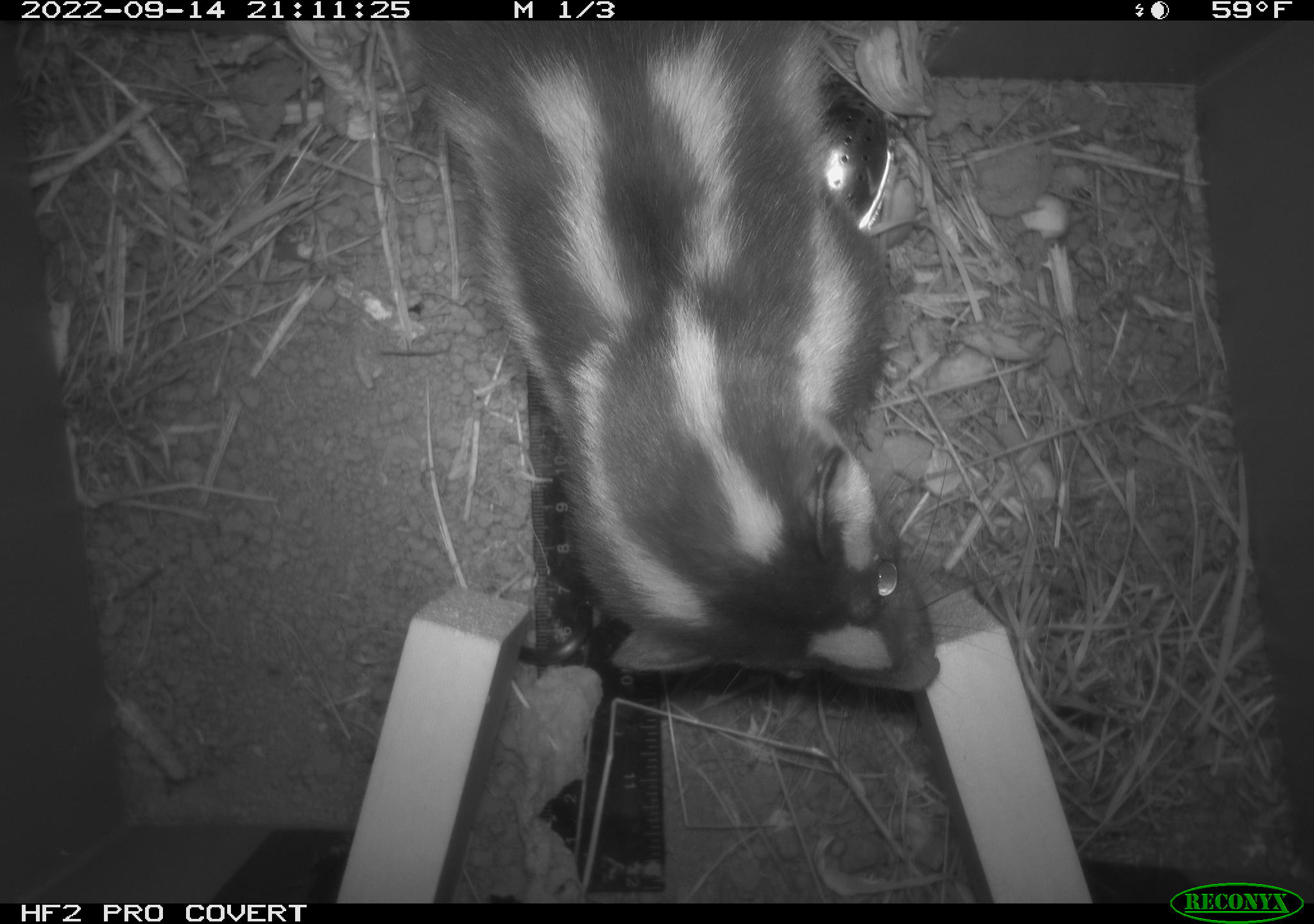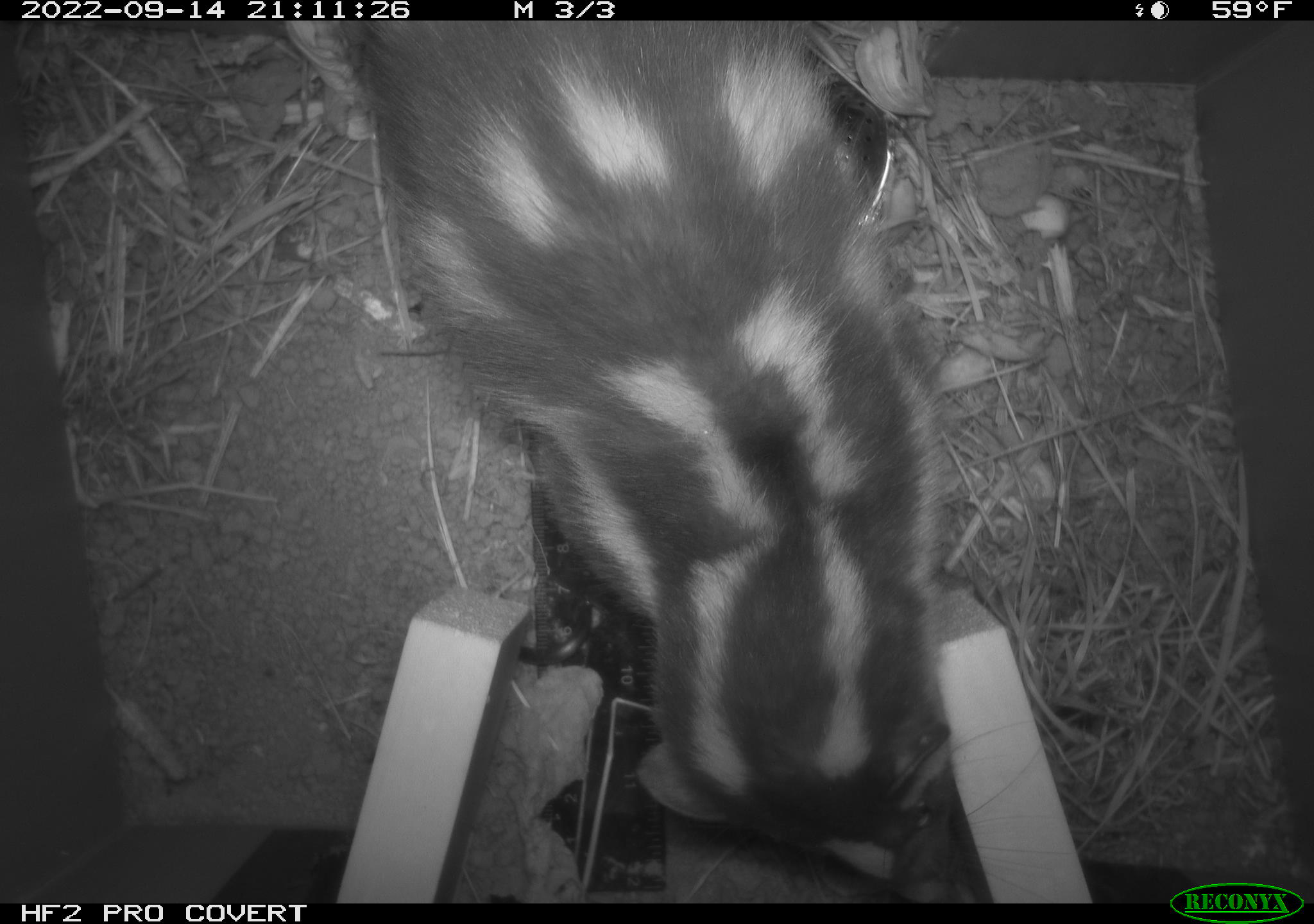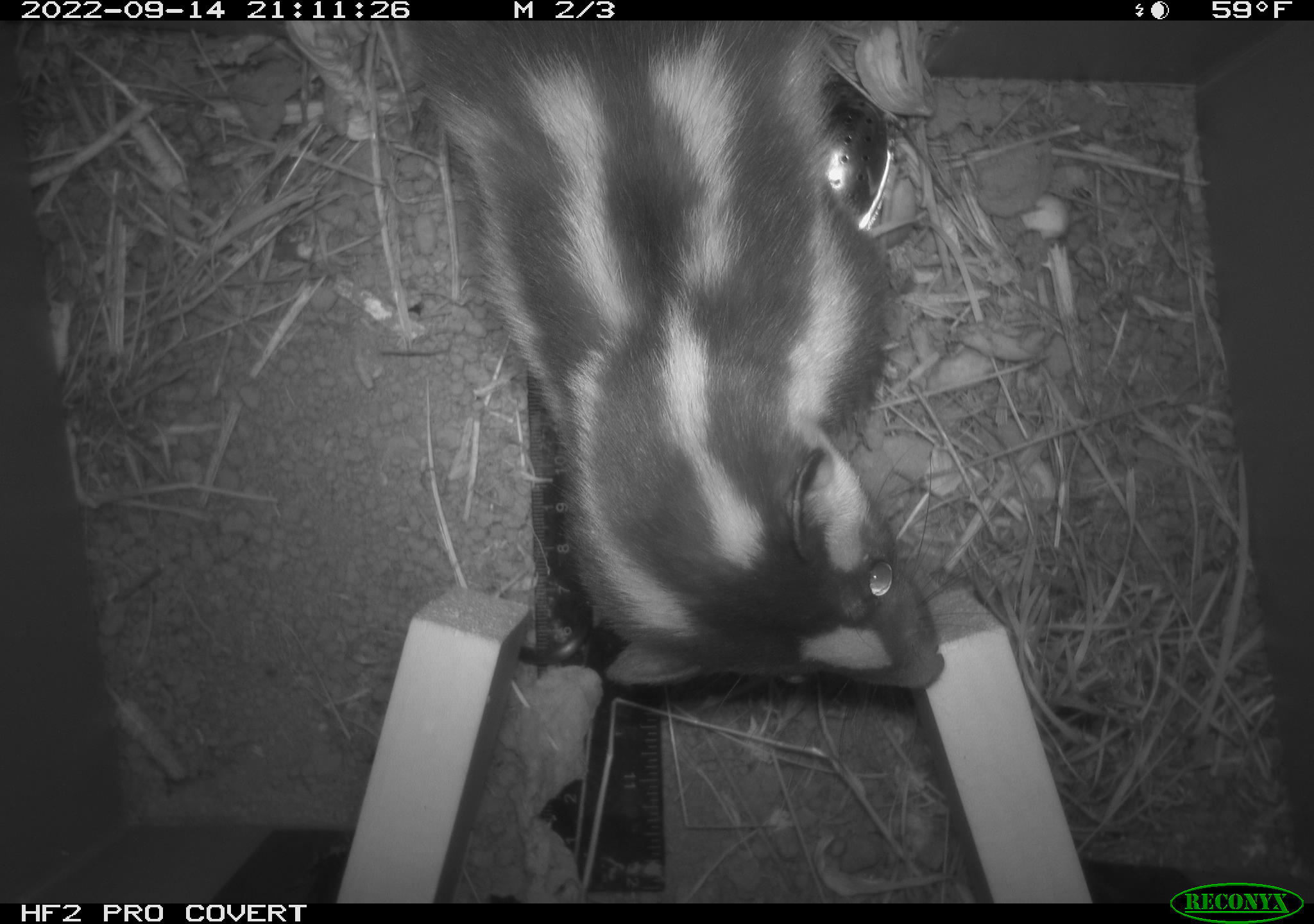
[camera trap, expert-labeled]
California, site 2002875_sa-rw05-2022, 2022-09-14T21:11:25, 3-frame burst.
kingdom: Animalia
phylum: Chordata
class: Mammalia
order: Carnivora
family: Mephitidae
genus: Spilogale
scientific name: Spilogale gracilis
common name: western spotted skunk